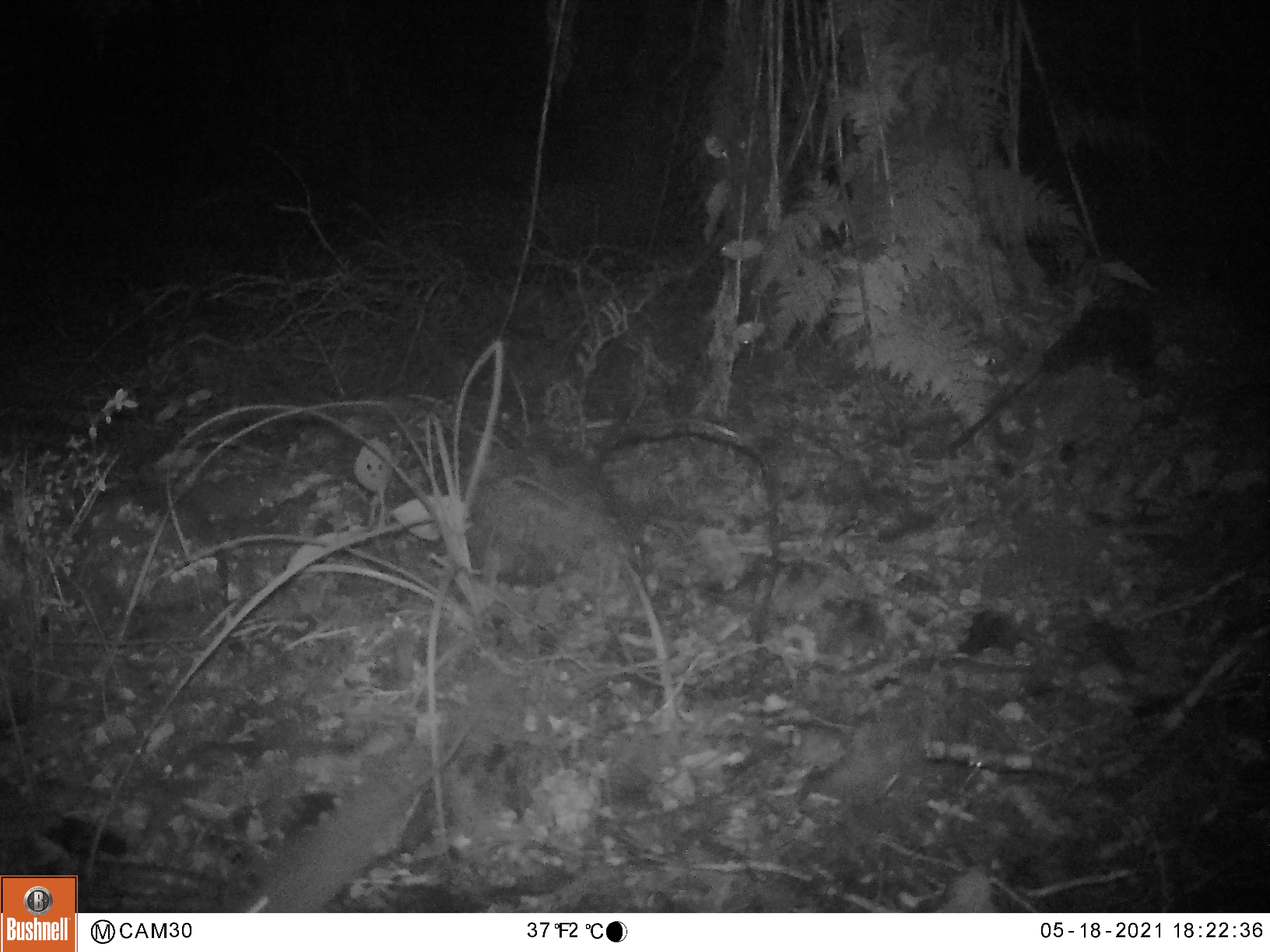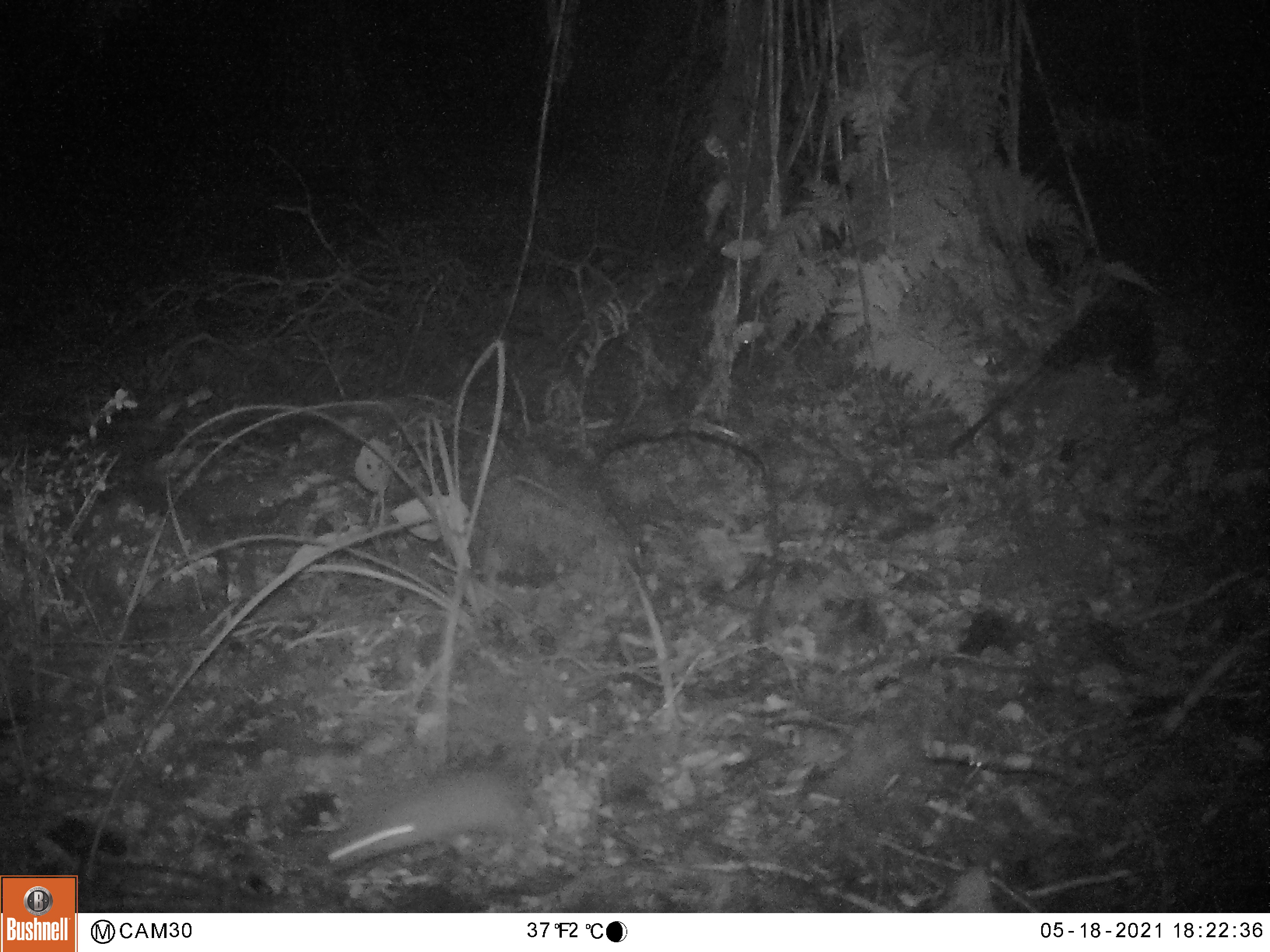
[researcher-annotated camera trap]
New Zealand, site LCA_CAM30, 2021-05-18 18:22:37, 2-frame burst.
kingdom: Animalia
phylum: Chordata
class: Mammalia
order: Rodentia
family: Muridae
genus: Rattus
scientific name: Rattus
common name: rat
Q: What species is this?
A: Rat (Rattus).